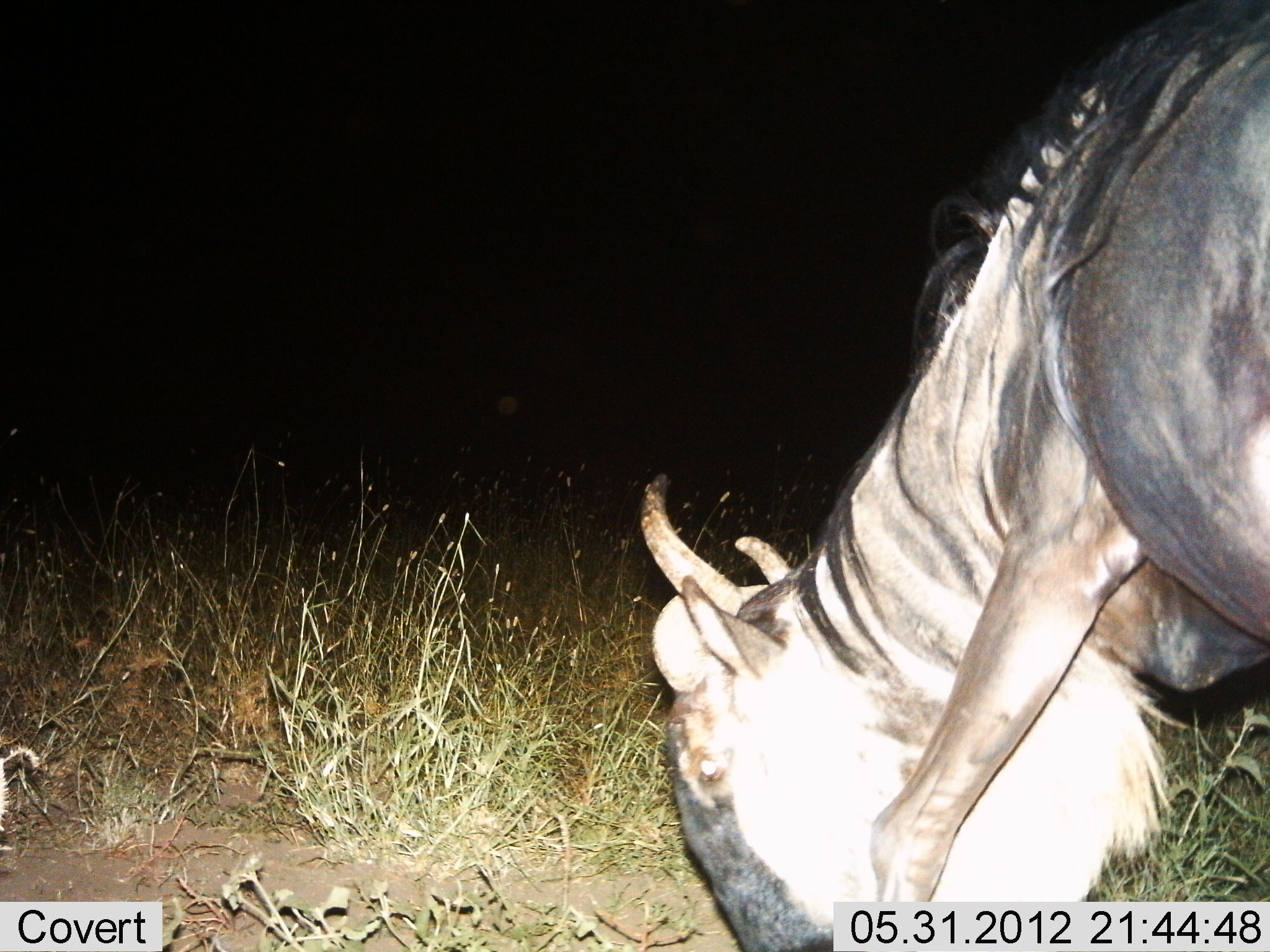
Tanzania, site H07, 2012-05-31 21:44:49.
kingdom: Animalia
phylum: Chordata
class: Mammalia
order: Artiodactyla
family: Bovidae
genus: Connochaetes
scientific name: Connochaetes taurinus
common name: blue wildebeest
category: wildebeest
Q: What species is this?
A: Wildebeest (blue wildebeest) (Connochaetes taurinus).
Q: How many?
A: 1.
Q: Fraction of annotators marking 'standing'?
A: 10%.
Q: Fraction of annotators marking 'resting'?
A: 0%.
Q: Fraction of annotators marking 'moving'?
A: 0%.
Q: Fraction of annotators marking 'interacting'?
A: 0%.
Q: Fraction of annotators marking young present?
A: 0%.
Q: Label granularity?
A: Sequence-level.